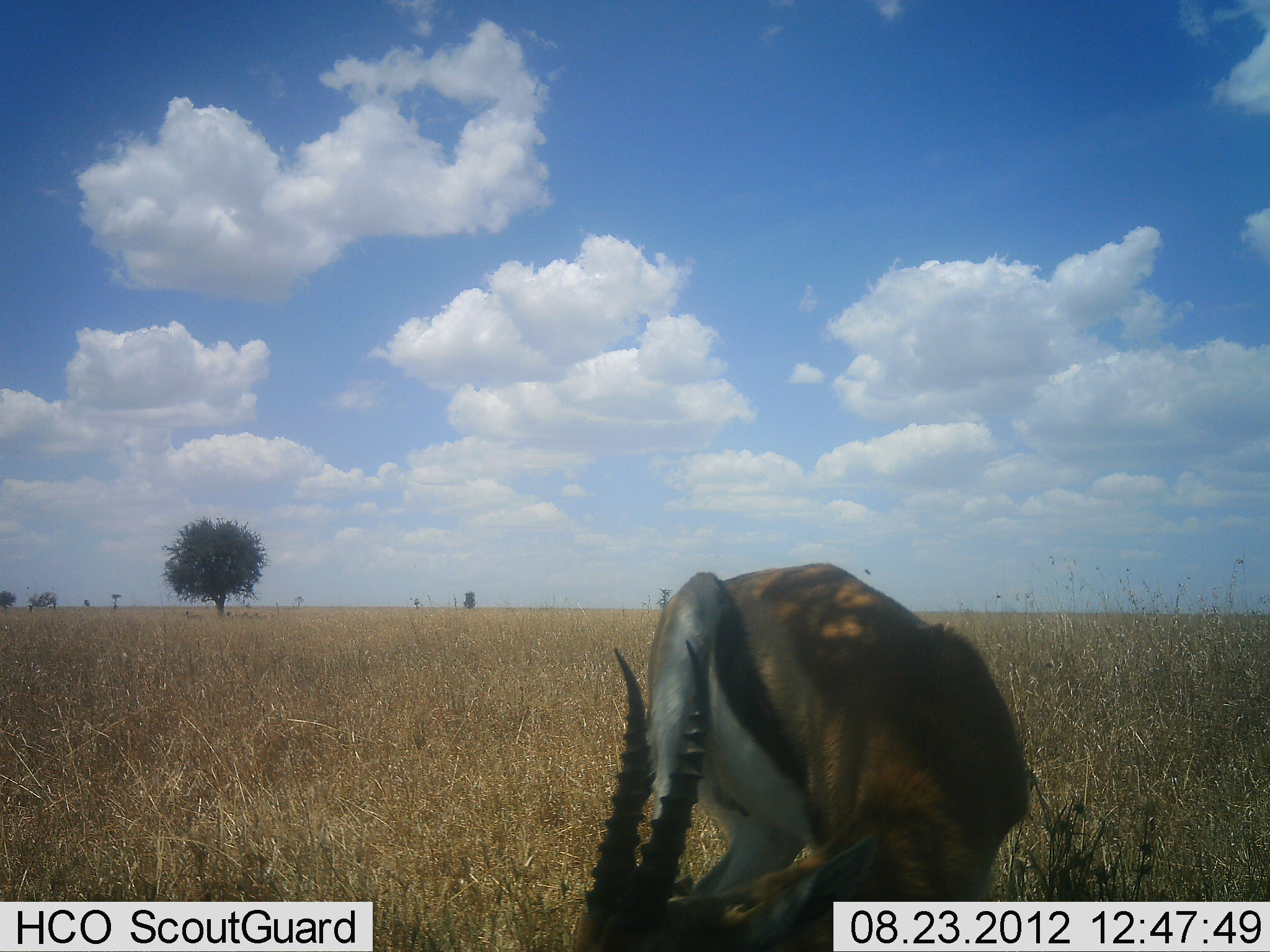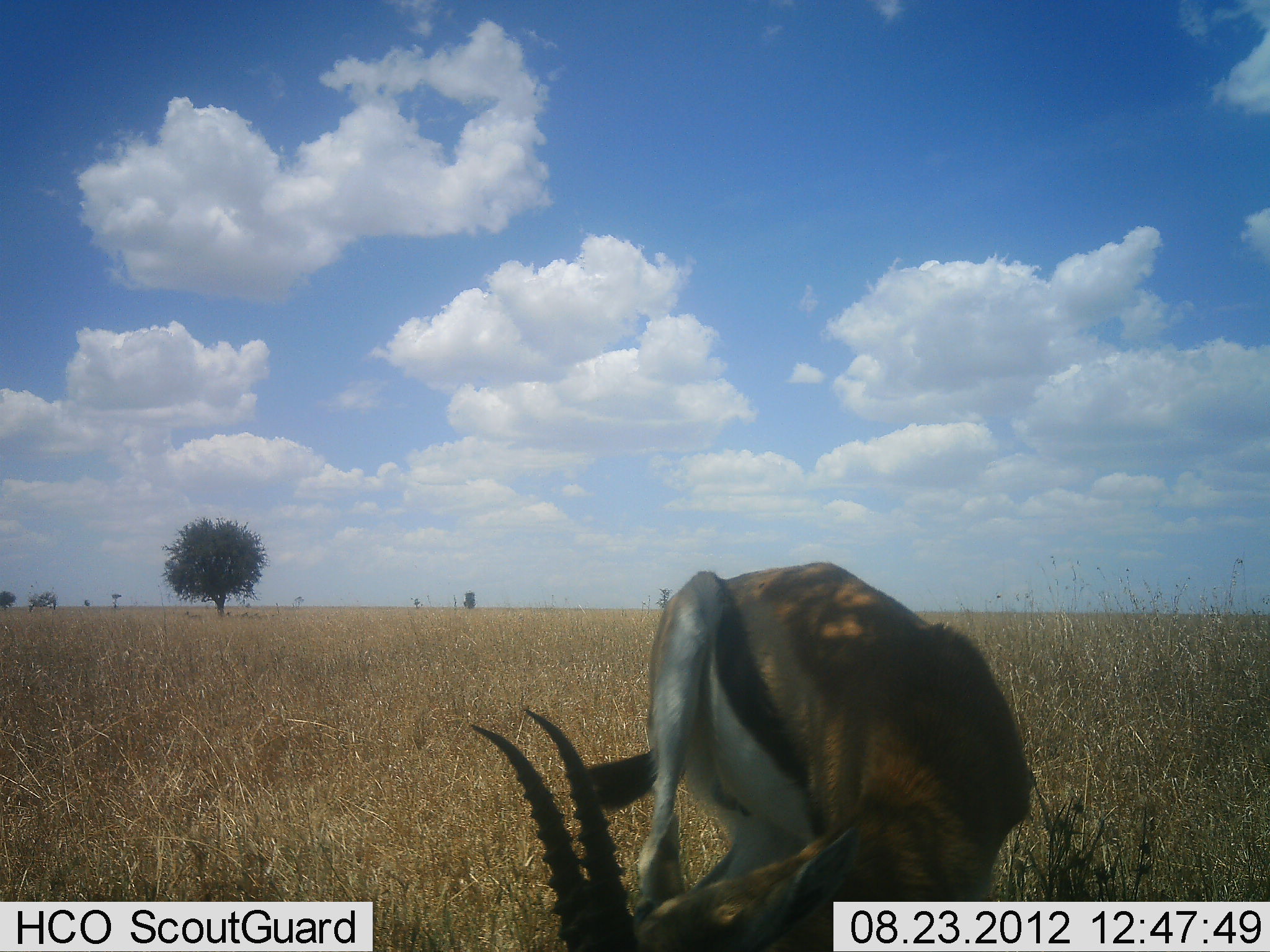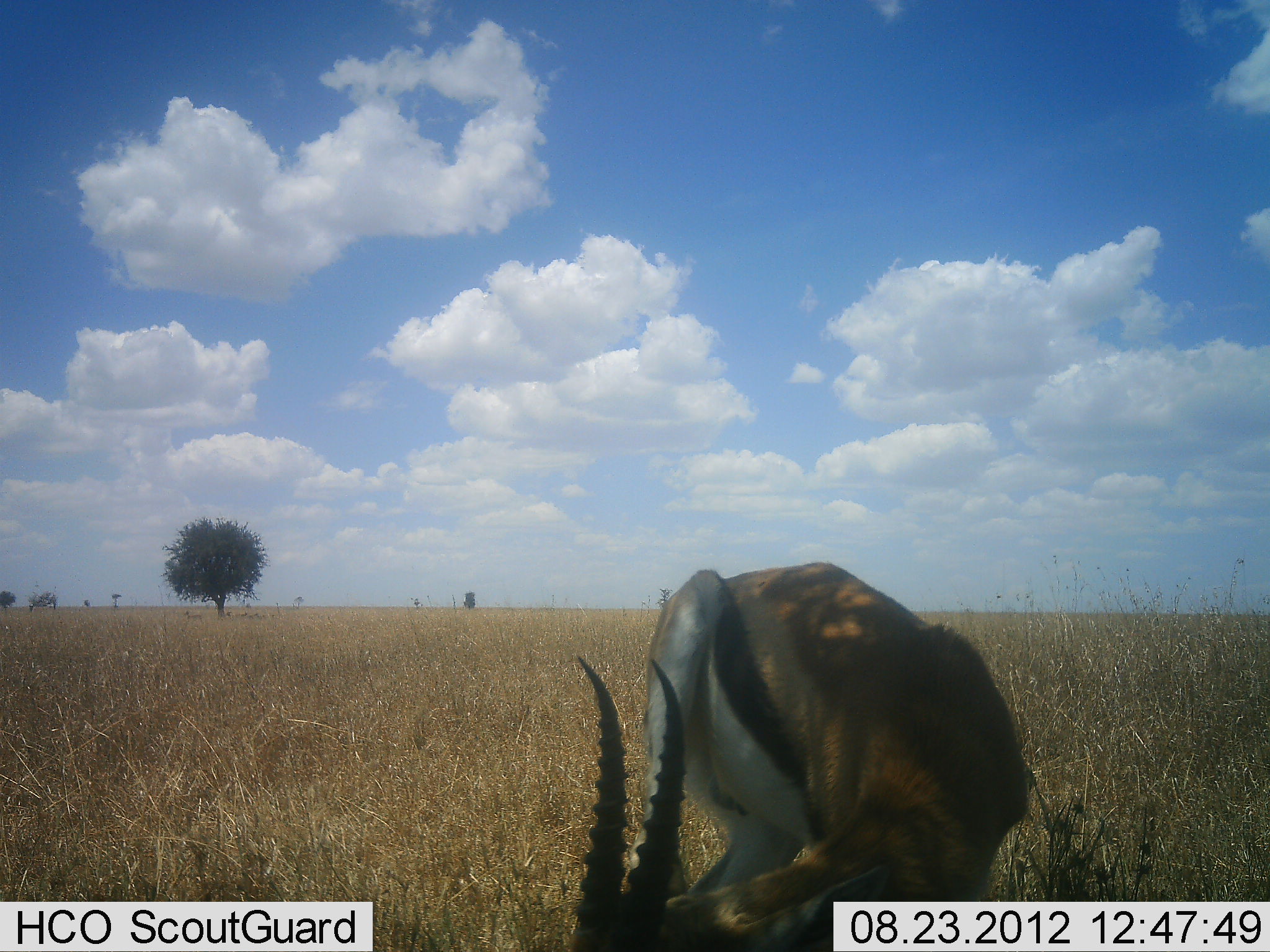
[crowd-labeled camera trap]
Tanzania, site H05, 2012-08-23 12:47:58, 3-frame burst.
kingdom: Animalia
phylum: Chordata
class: Mammalia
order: Artiodactyla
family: Bovidae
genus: Eudorcas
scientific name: Eudorcas thomsonii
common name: thomson's gazelle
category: gazellethomsons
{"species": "gazellethomsons (thomson's gazelle) (Eudorcas thomsonii)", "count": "1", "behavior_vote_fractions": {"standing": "80%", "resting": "10%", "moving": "0%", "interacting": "10%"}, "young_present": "0%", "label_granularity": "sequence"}